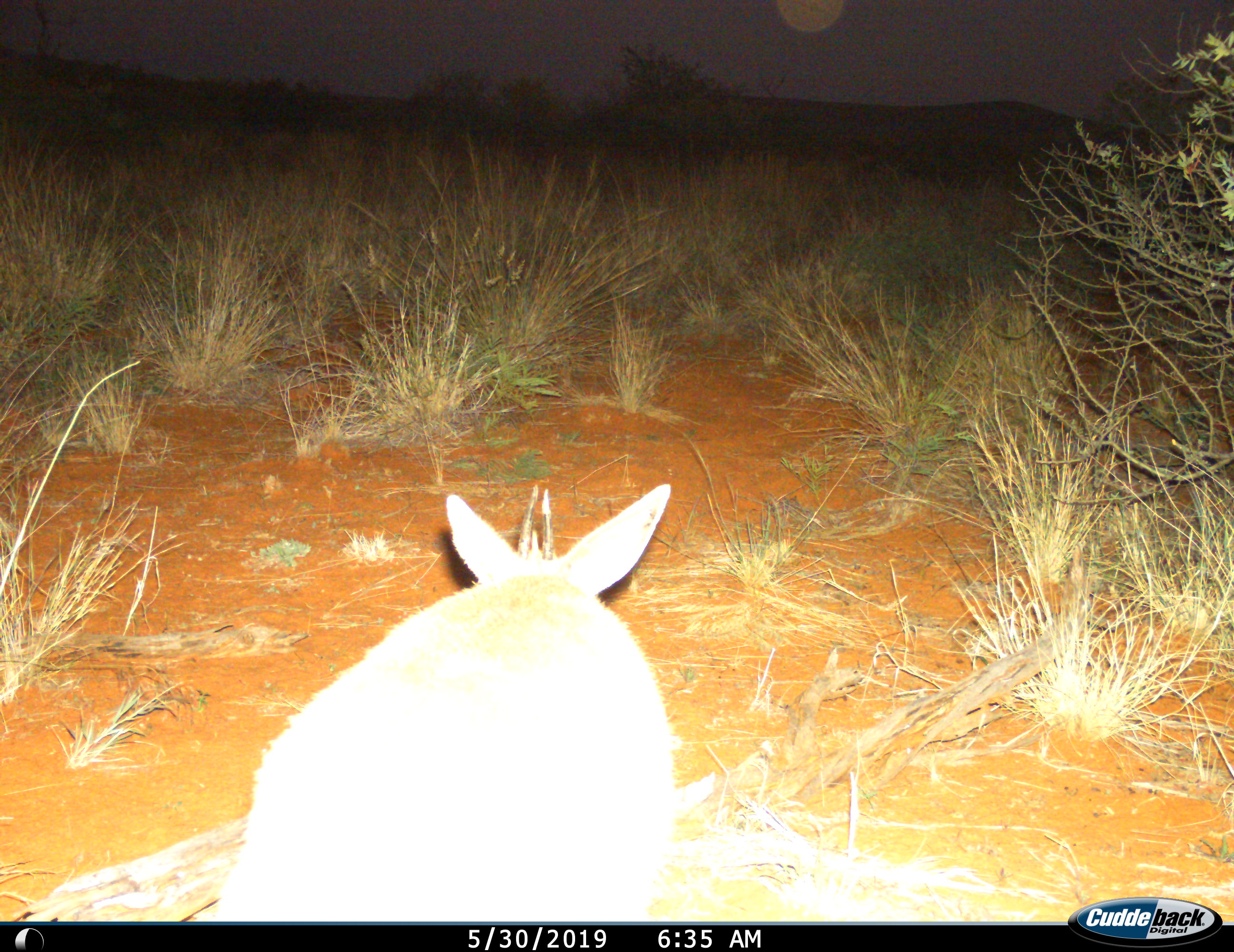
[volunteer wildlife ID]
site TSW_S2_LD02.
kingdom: Animalia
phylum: Chordata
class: Mammalia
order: Artiodactyla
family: Bovidae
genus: Sylvicapra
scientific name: Sylvicapra grimmia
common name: common duiker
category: duikercommongrey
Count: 1.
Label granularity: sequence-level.